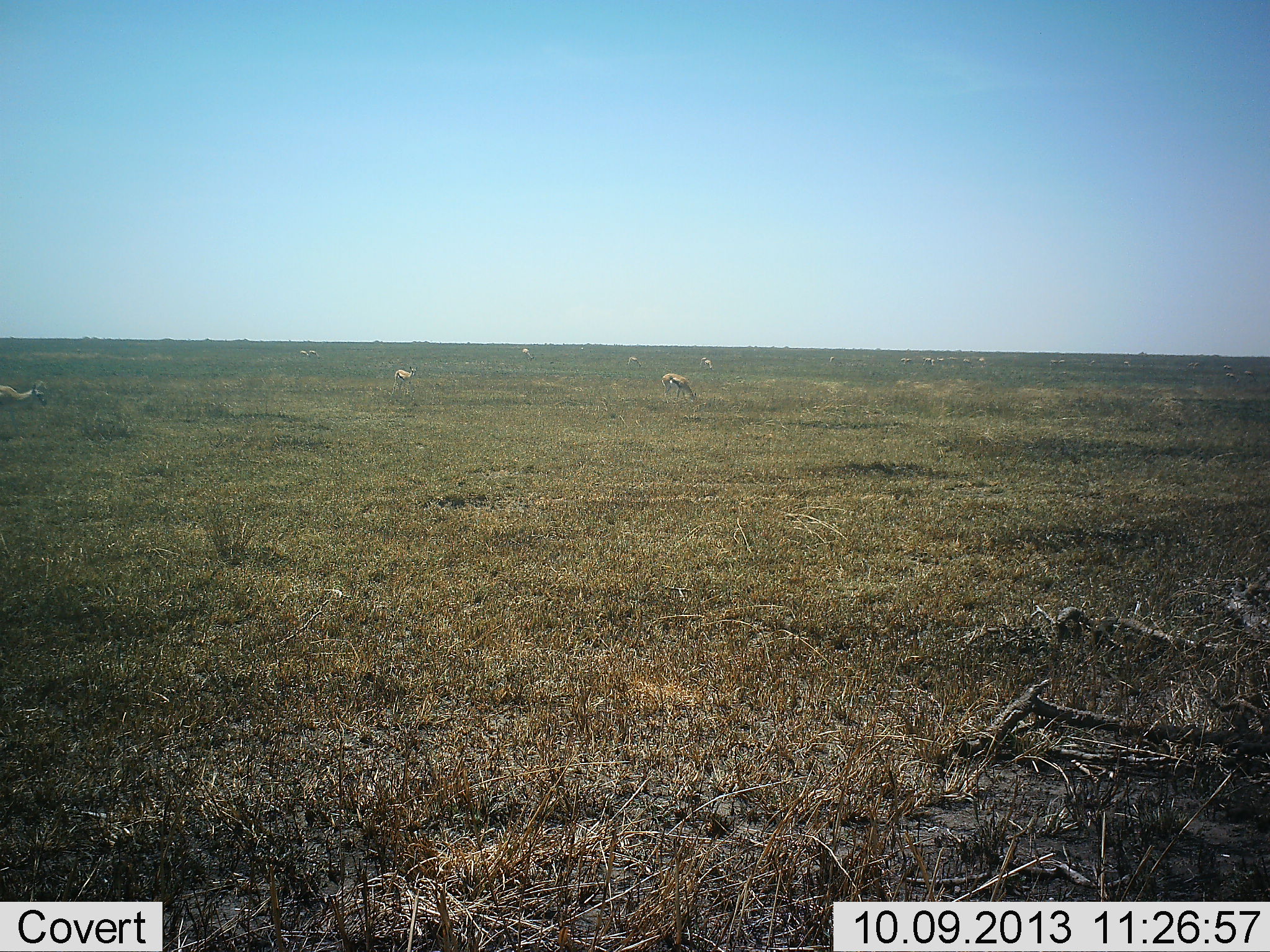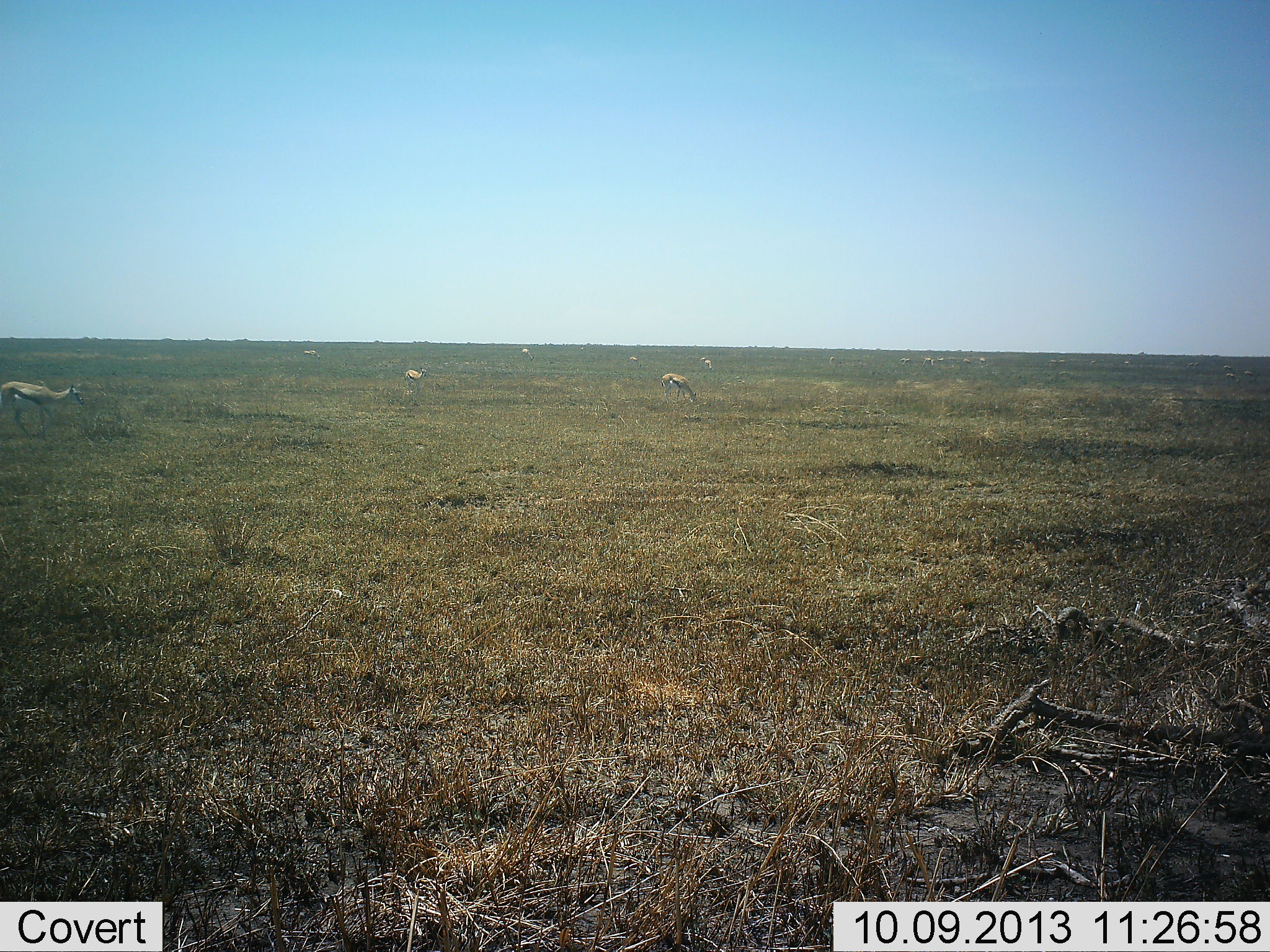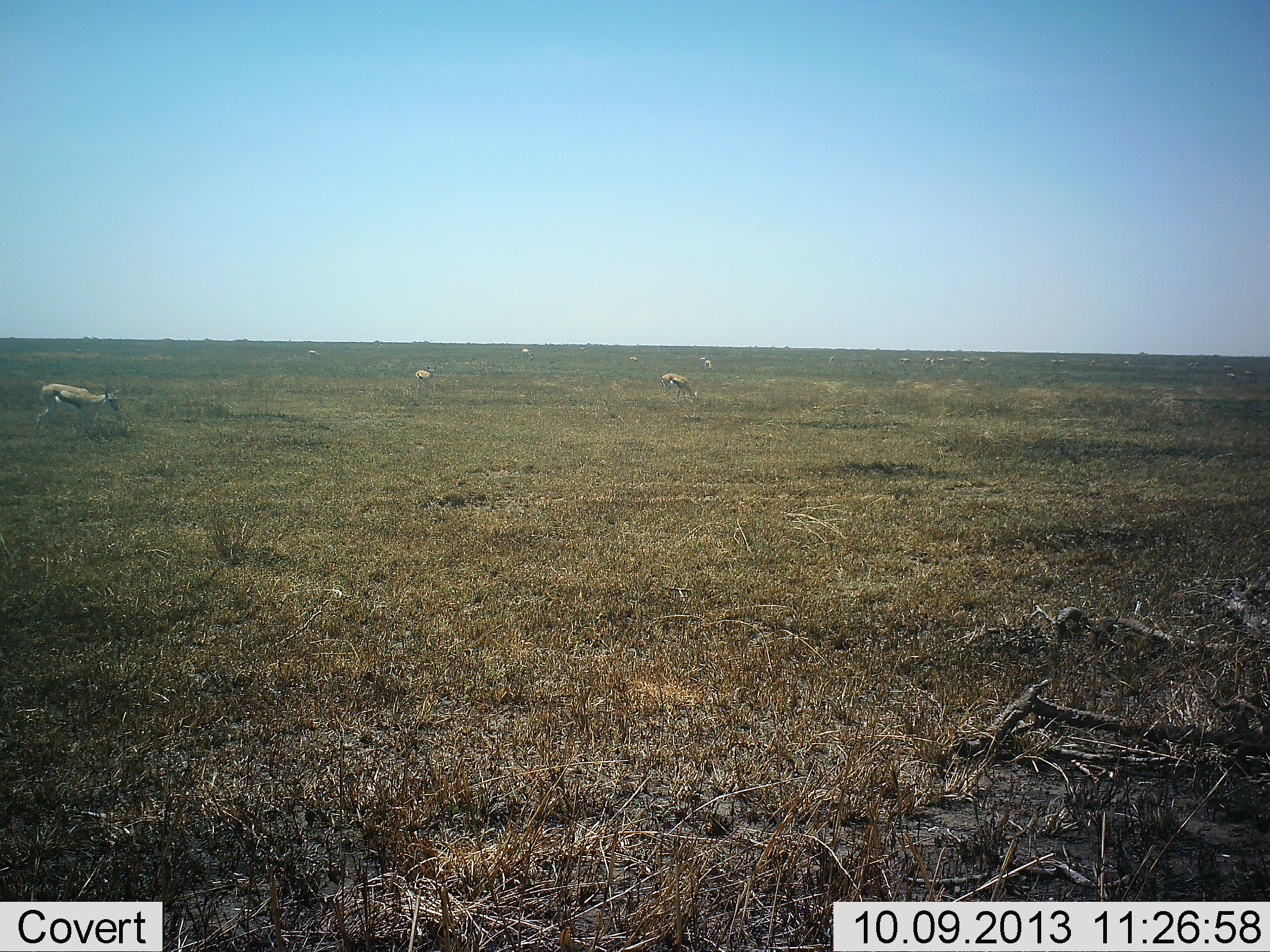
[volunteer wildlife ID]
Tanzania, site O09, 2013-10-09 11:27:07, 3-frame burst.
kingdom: Animalia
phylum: Chordata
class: Mammalia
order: Artiodactyla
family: Bovidae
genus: Eudorcas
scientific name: Eudorcas thomsonii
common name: thomson's gazelle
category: gazellethomsons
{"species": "gazellethomsons (thomson's gazelle) (Eudorcas thomsonii)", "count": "7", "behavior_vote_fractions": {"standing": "44%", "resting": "0%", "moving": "59%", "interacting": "0%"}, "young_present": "0%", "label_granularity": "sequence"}